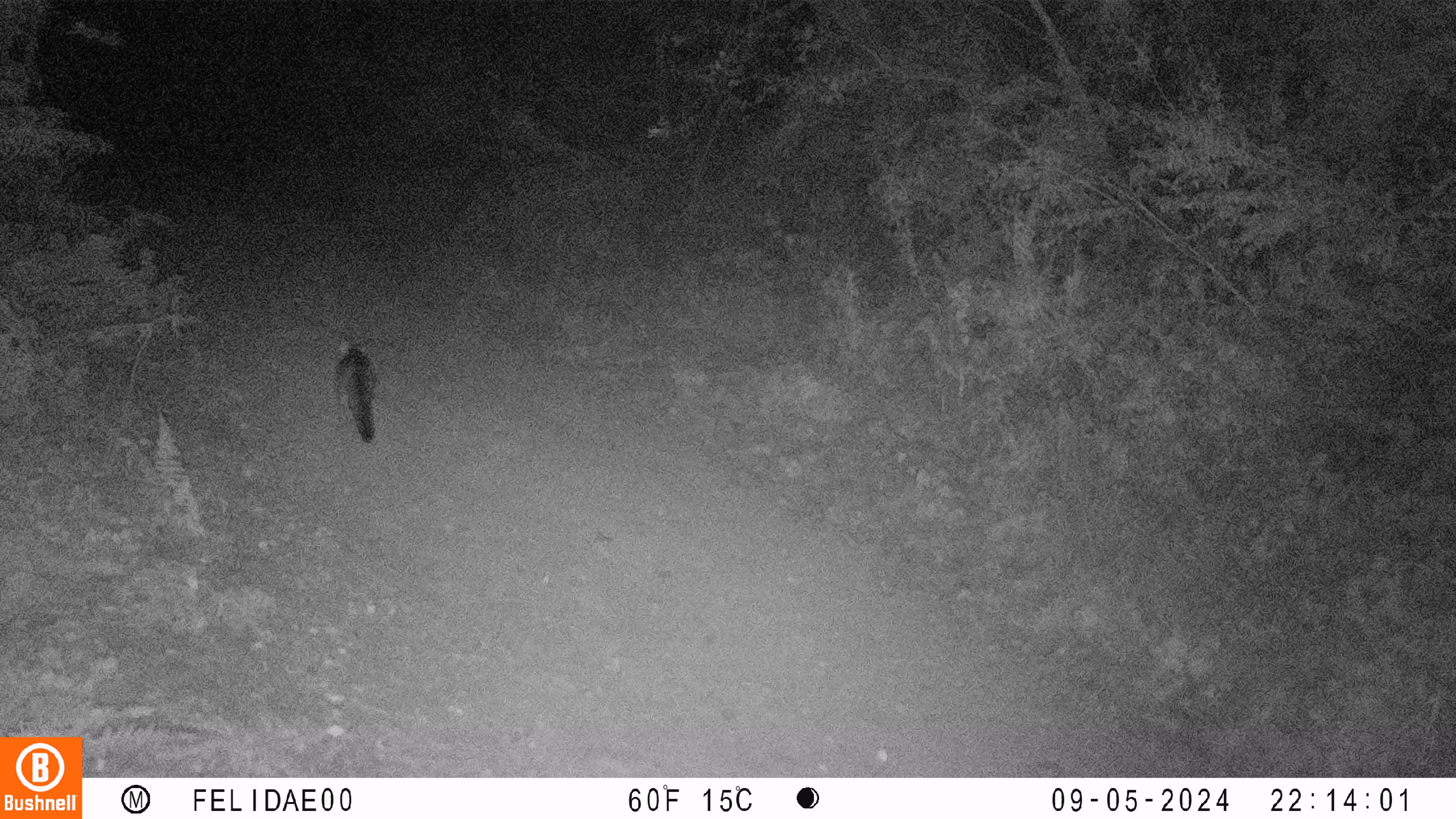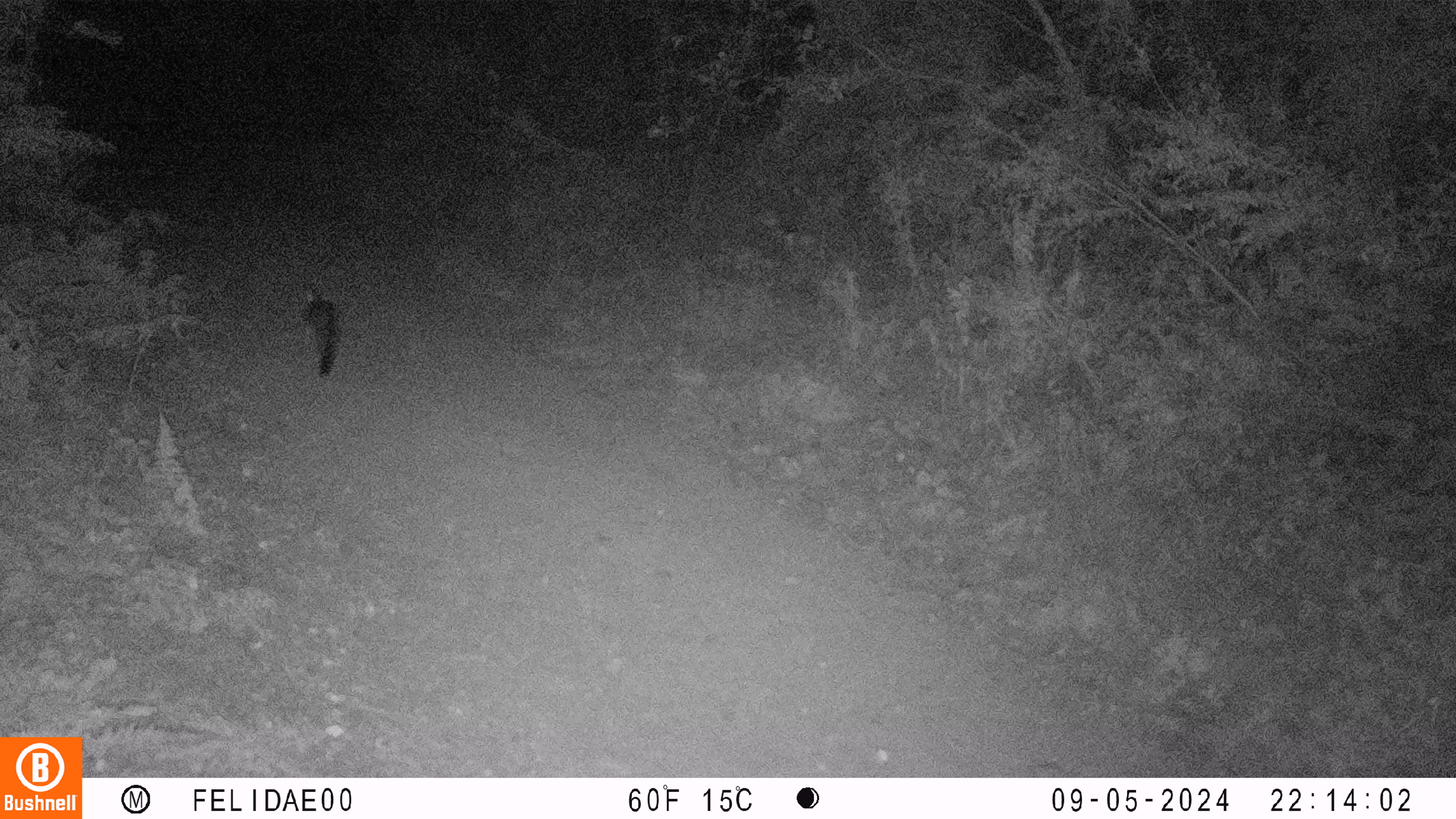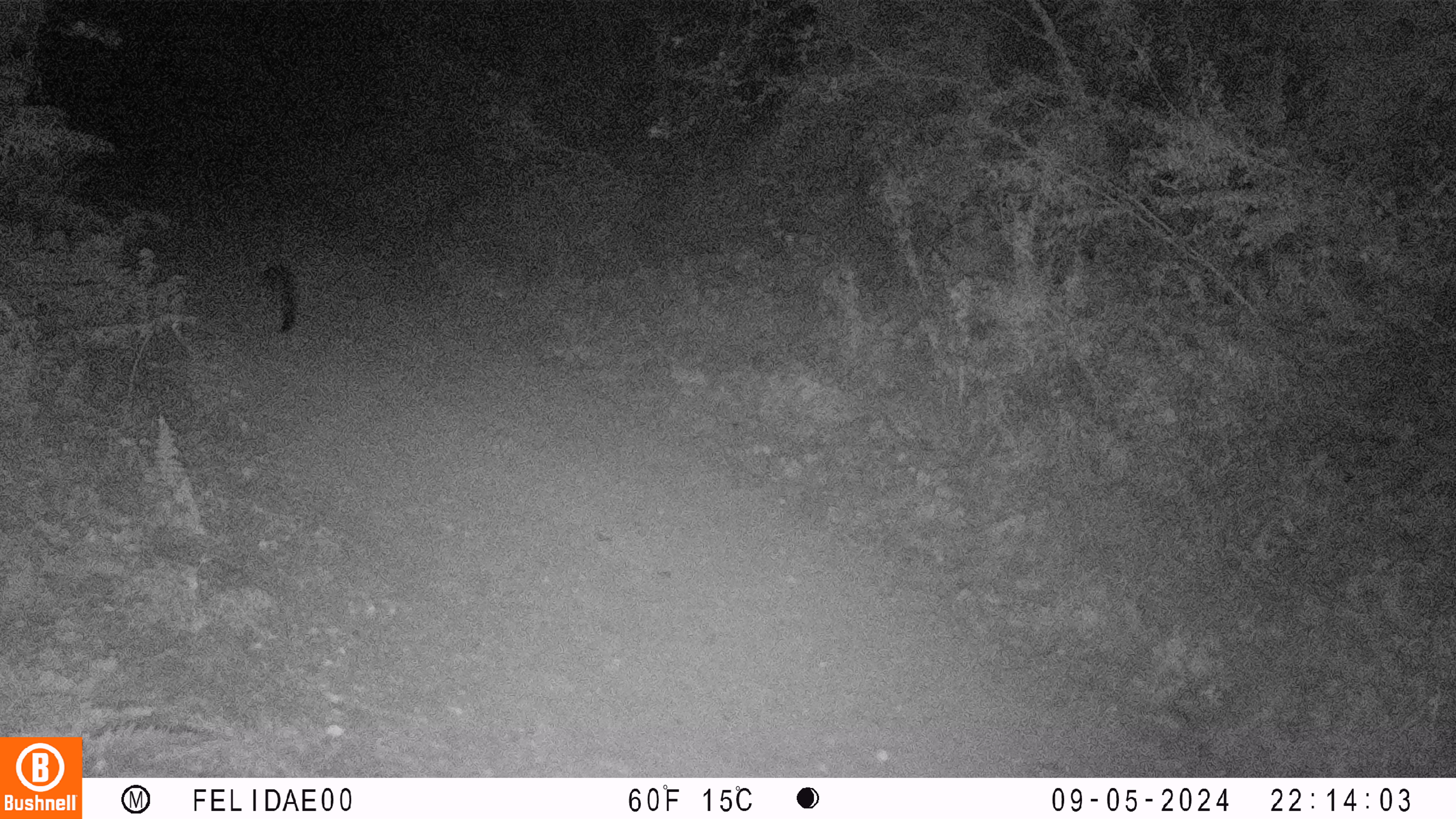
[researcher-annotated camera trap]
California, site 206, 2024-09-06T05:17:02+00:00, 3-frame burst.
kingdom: Animalia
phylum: Chordata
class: Mammalia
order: Carnivora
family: Canidae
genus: Urocyon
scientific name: Urocyon cinereoargenteus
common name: gray fox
Gray fox (Urocyon cinereoargenteus).